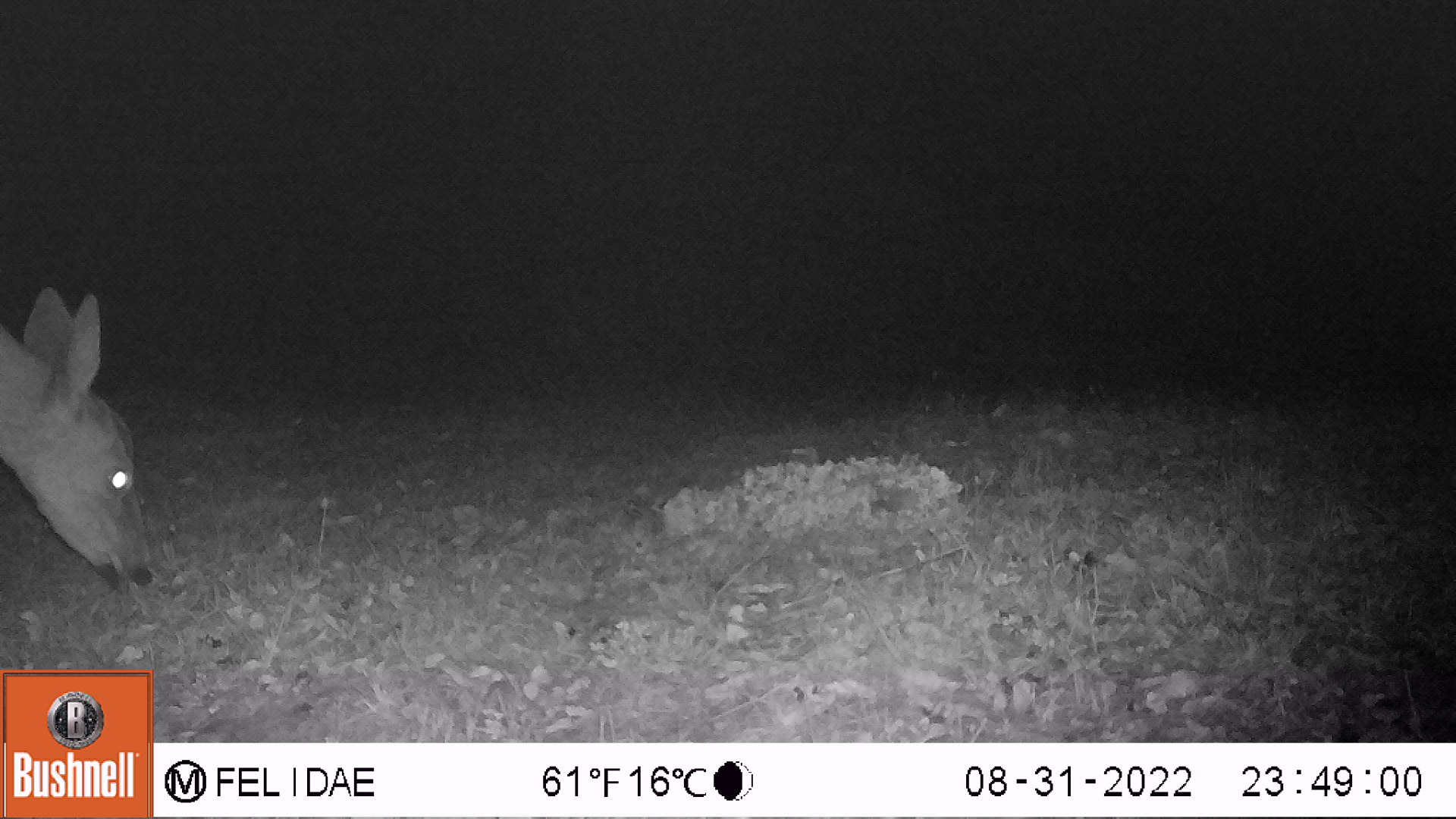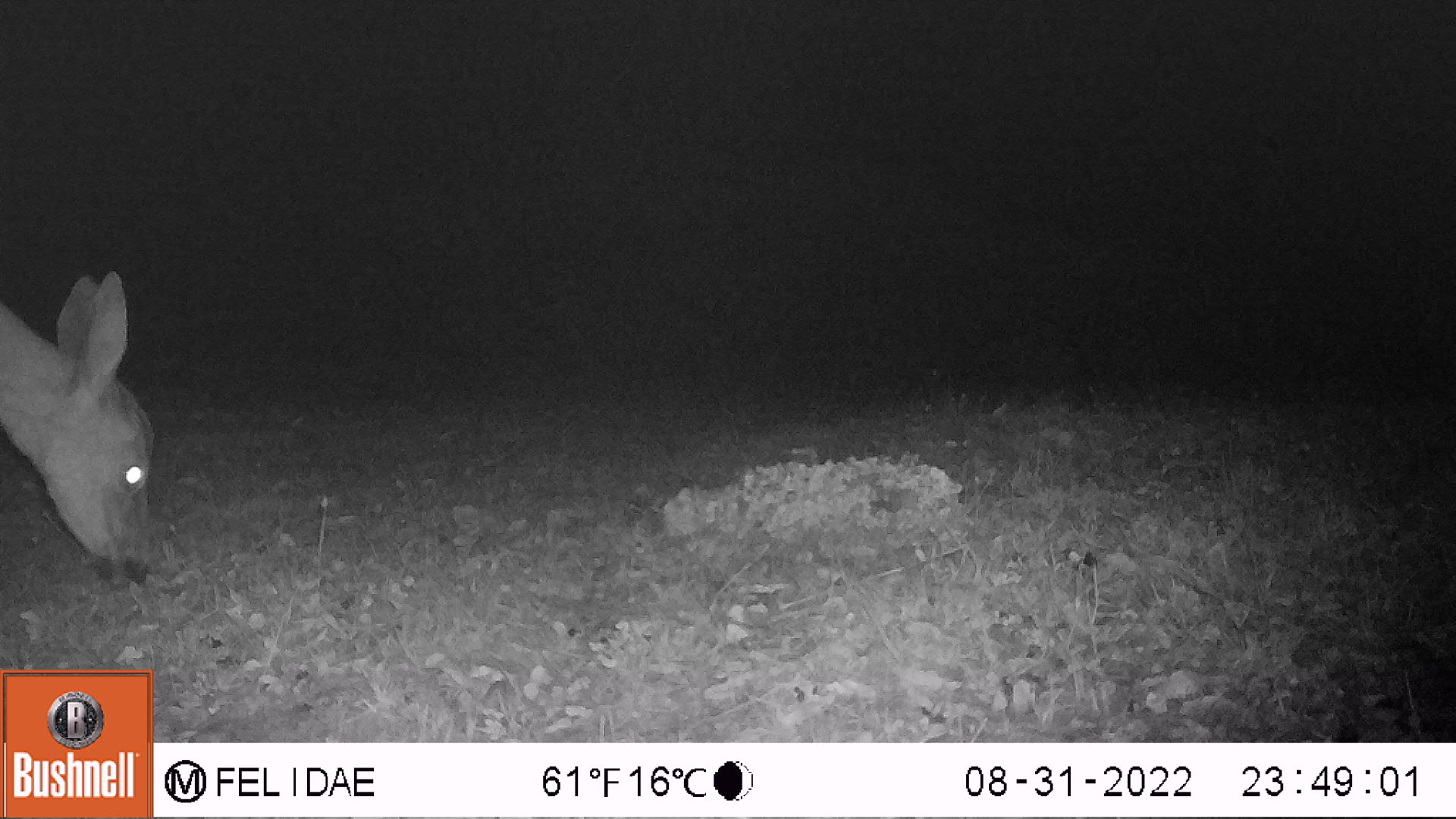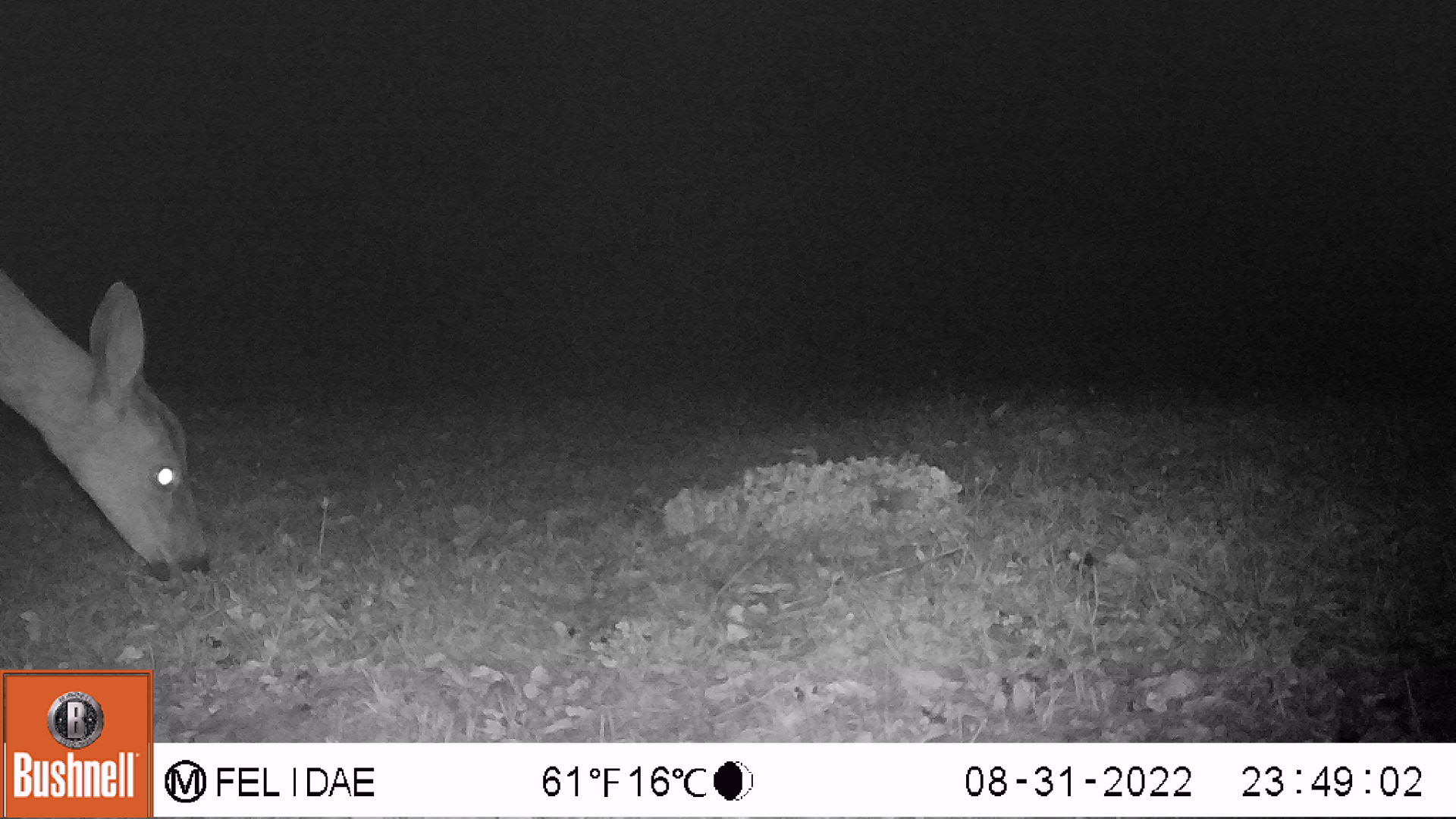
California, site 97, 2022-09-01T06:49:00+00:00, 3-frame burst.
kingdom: Animalia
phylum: Chordata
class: Mammalia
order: Artiodactyla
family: Cervidae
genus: Odocoileus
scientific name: Odocoileus hemionus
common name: mule deer